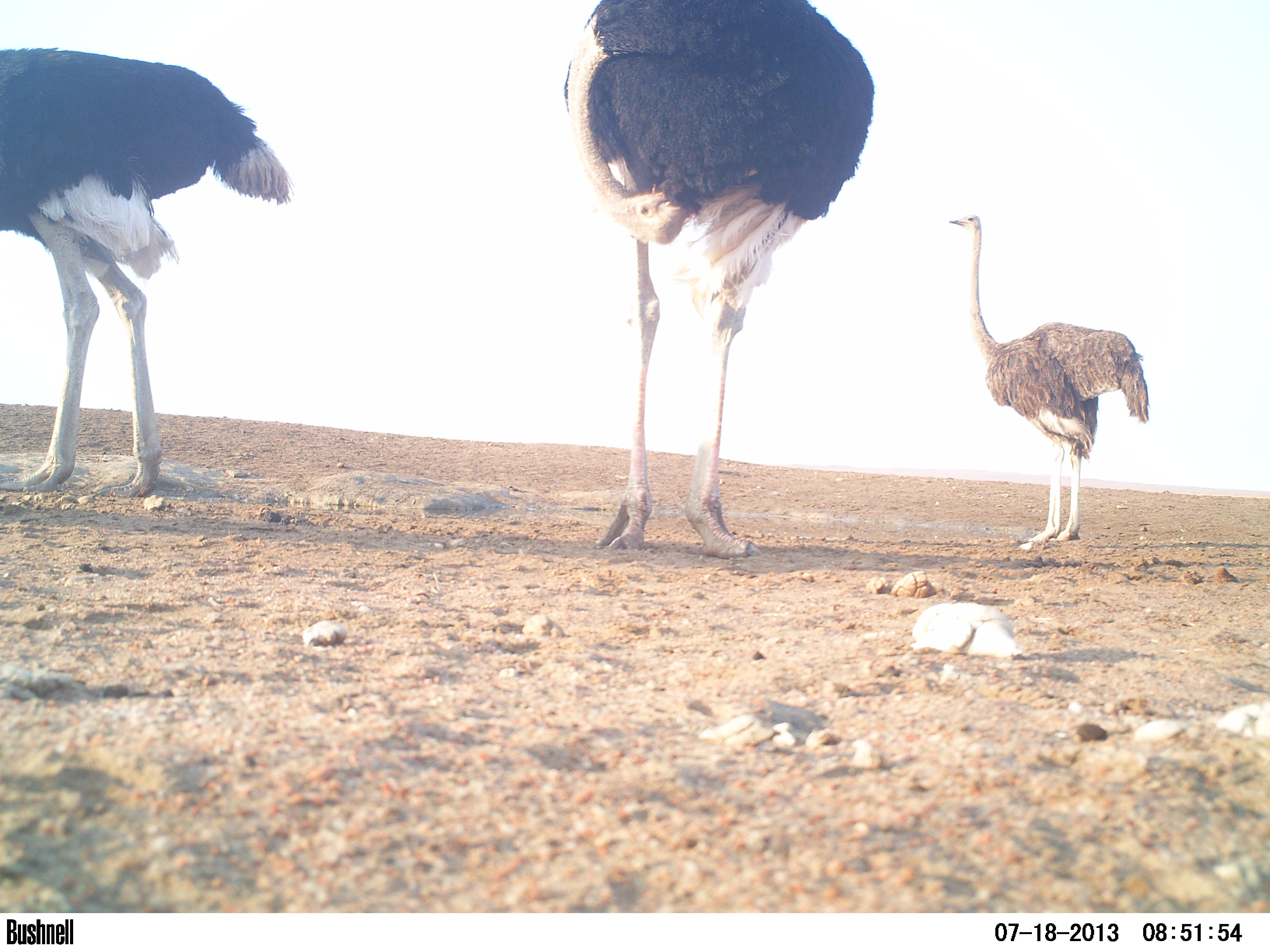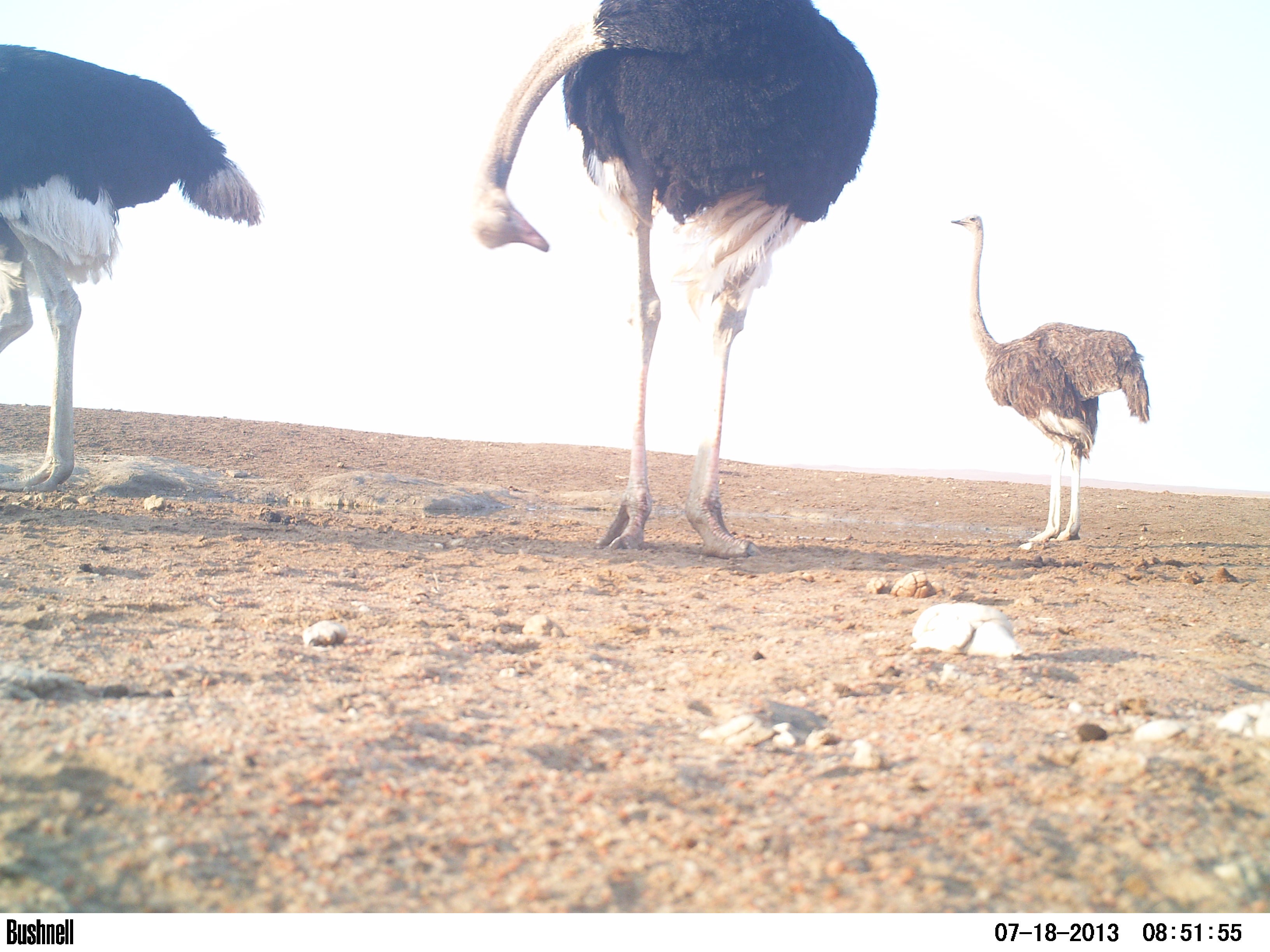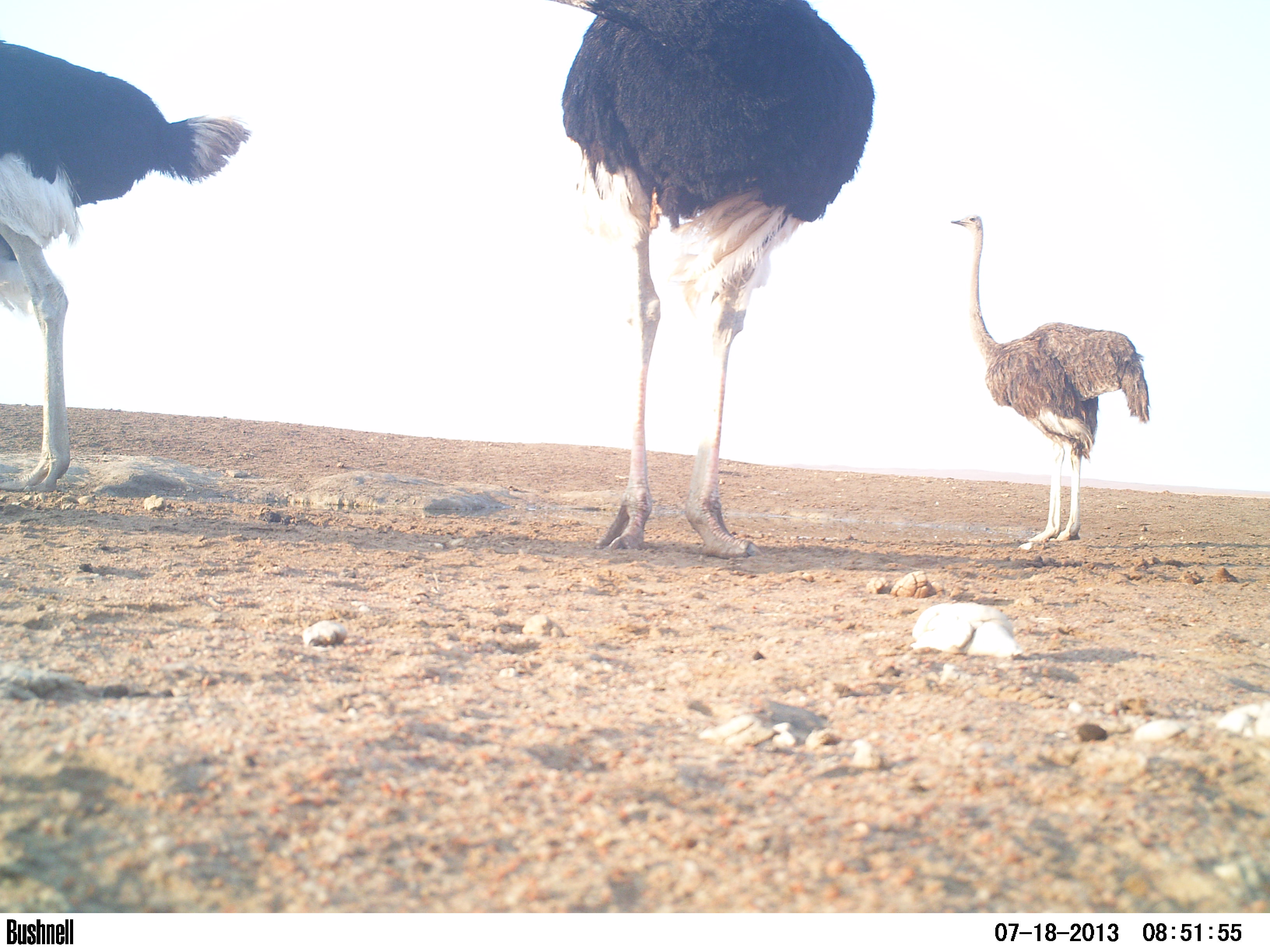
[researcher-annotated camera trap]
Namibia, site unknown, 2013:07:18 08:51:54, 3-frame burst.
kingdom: Animalia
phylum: Chordata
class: Aves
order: Struthioniformes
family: Struthionidae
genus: Struthio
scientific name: Struthio camelus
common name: common ostrich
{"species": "Struthio camelus (common ostrich)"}